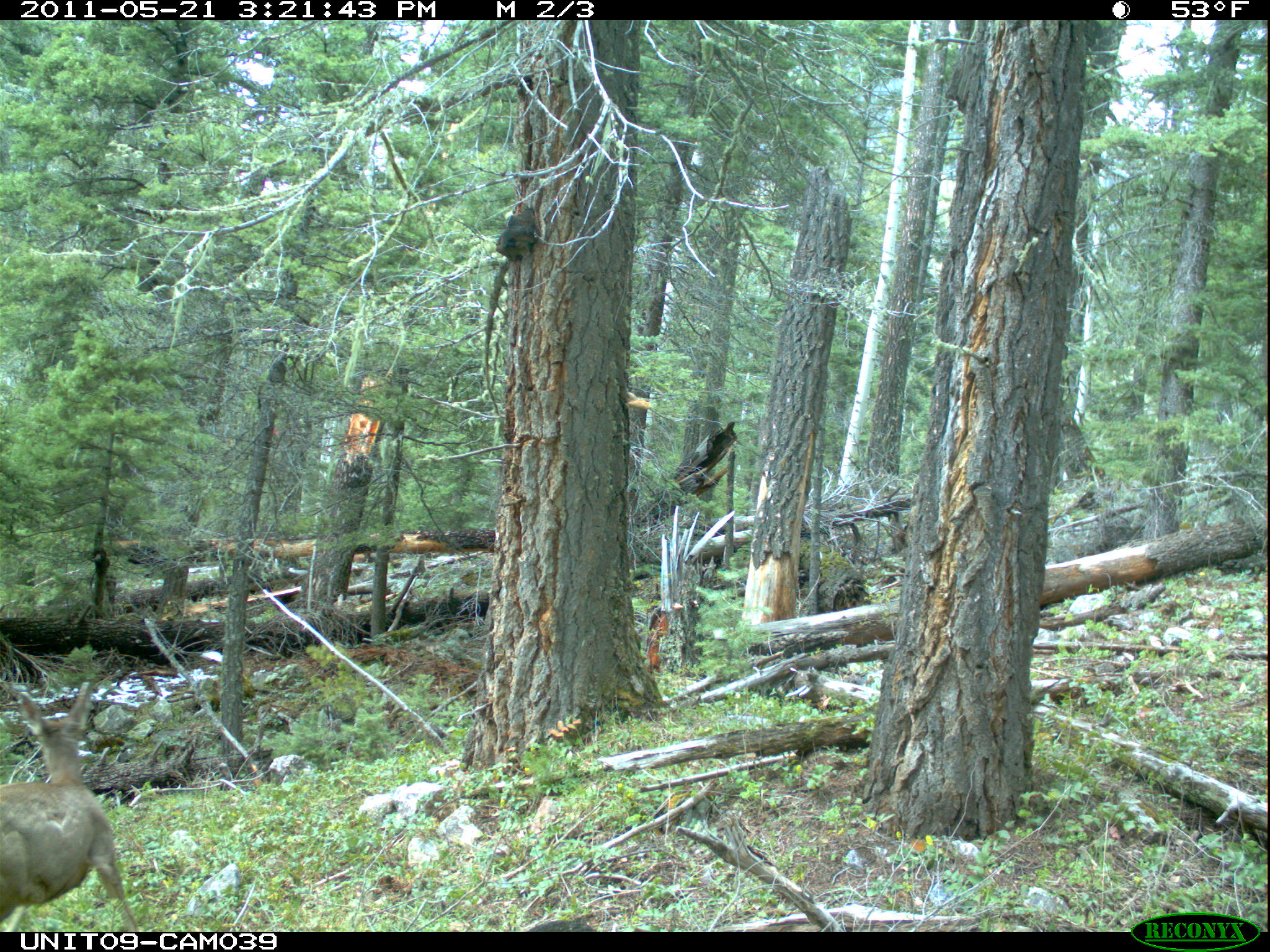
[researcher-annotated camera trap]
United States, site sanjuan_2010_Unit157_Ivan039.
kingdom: Animalia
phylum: Chordata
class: Mammalia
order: Artiodactyla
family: Cervidae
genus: Odocoileus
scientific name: Odocoileus hemionus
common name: mule deer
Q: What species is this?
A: Odocoileus hemionus (mule deer).